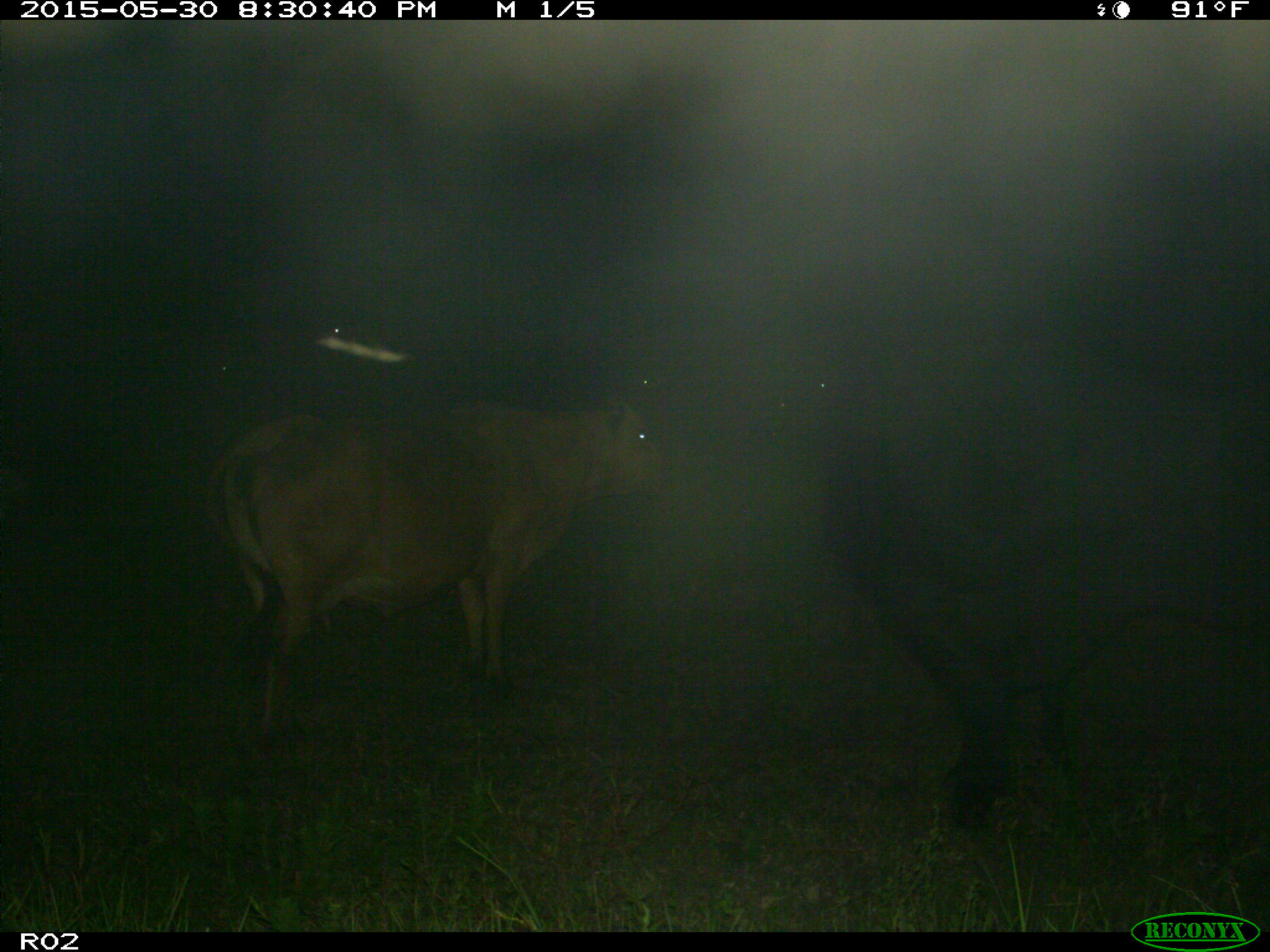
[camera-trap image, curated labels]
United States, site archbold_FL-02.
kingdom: Animalia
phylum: Chordata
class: Mammalia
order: Artiodactyla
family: Bovidae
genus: Bos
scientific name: Bos taurus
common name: domestic cow